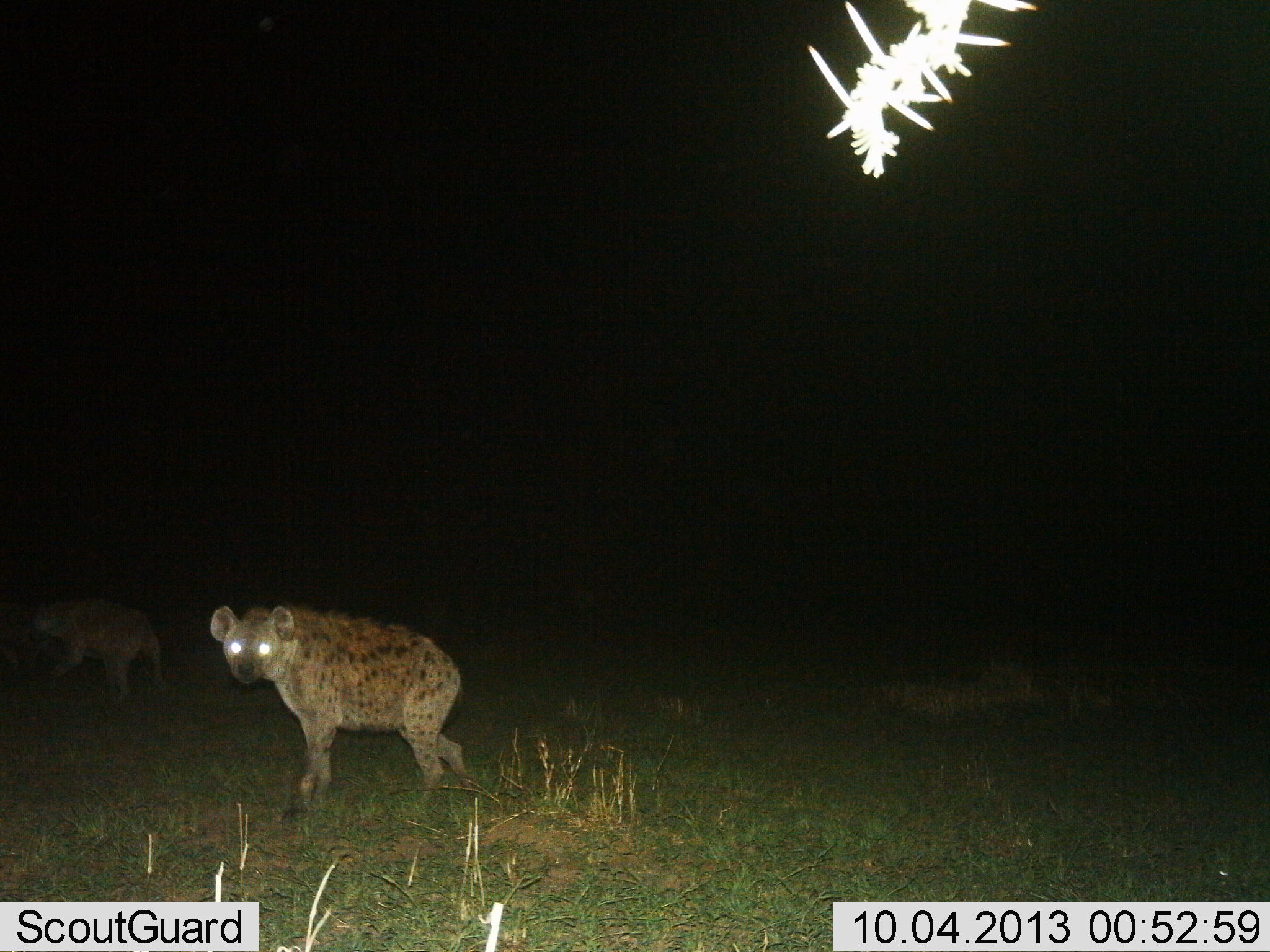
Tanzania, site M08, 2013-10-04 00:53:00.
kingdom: Animalia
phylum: Chordata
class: Mammalia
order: Carnivora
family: Hyaenidae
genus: Crocuta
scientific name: Crocuta crocuta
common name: spotted hyena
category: hyenaspotted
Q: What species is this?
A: Hyenaspotted (spotted hyena) (Crocuta crocuta).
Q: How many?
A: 2.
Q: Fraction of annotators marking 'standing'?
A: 58%.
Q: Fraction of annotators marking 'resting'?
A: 0%.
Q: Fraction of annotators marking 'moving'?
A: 58%.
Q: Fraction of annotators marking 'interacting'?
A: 0%.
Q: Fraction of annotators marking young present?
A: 0%.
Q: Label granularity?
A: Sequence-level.